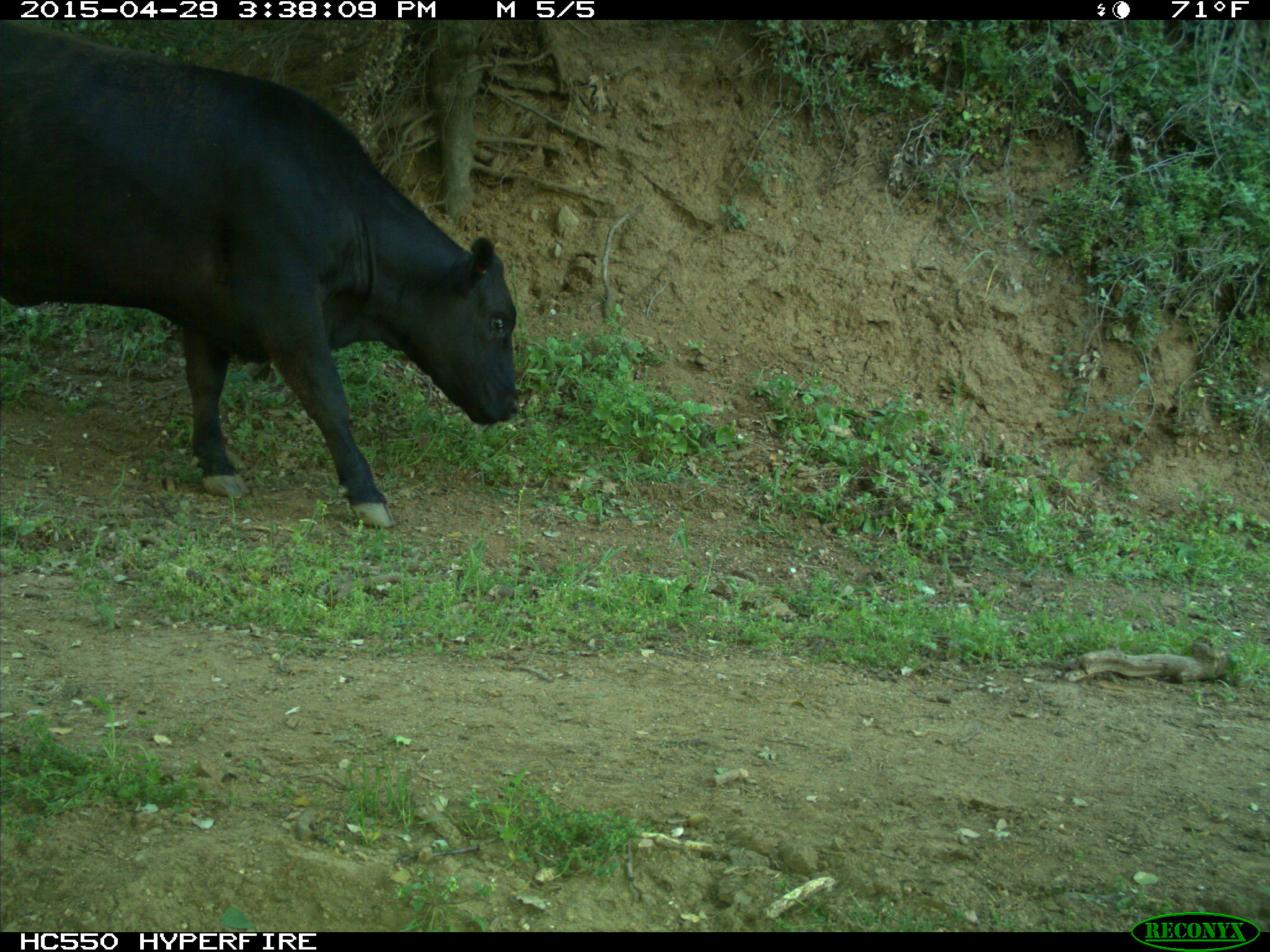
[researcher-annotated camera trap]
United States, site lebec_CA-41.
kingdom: Animalia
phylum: Chordata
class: Mammalia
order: Artiodactyla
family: Bovidae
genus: Bos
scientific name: Bos taurus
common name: domestic cow